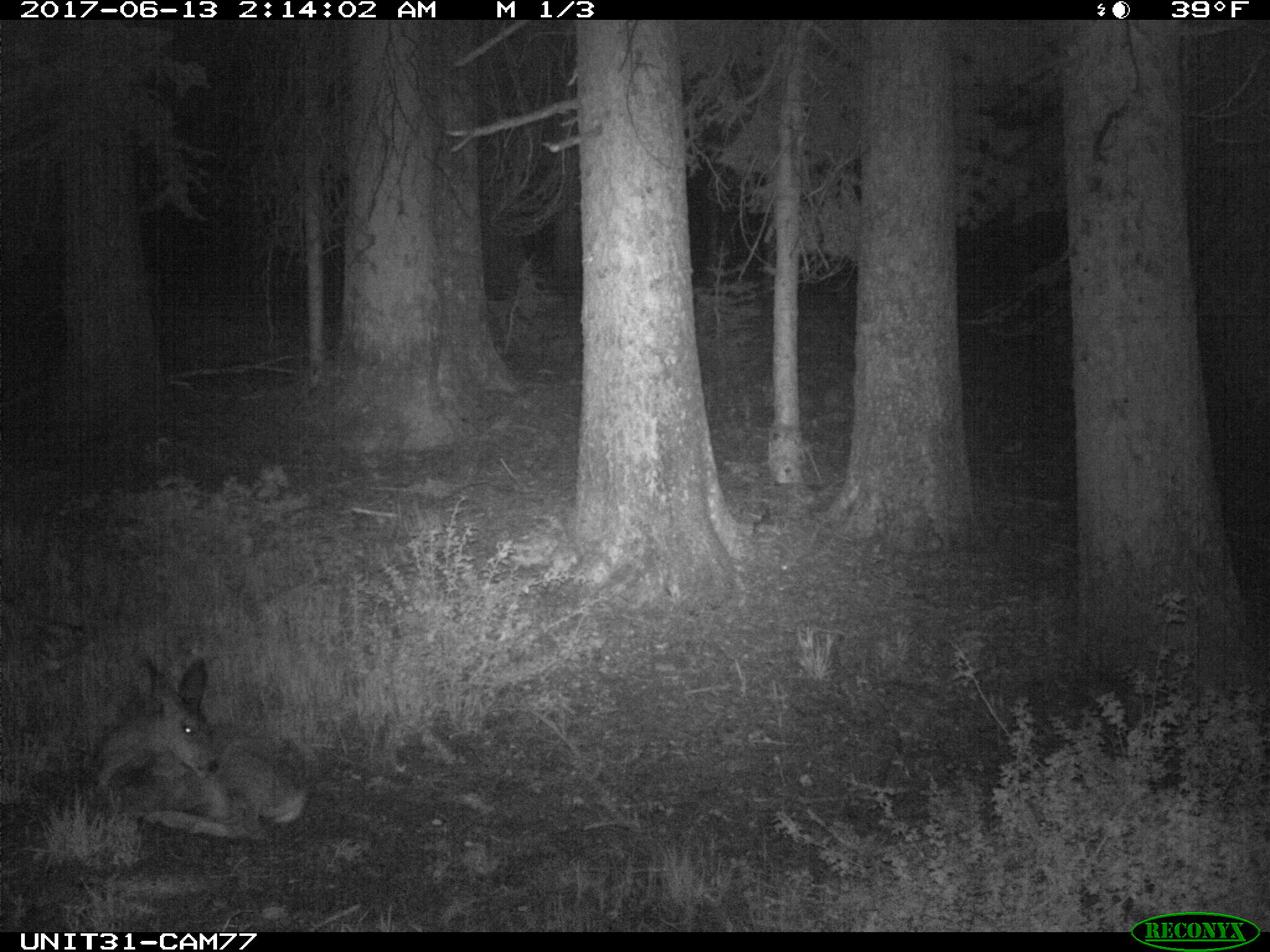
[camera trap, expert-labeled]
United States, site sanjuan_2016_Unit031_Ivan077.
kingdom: Animalia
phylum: Chordata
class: Mammalia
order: Artiodactyla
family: Cervidae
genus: Odocoileus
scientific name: Odocoileus hemionus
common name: mule deer